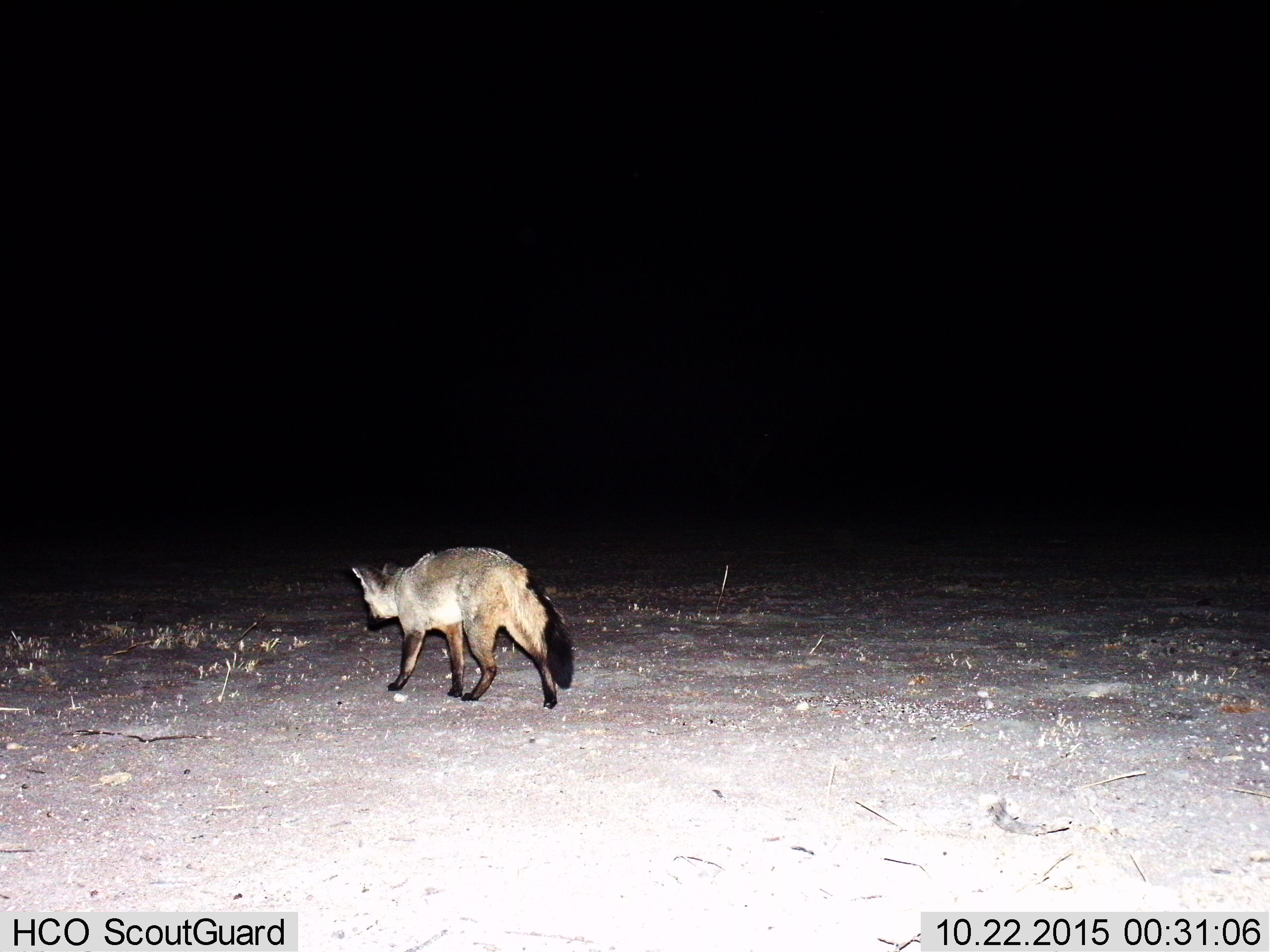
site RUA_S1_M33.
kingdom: Animalia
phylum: Chordata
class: Mammalia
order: Carnivora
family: Canidae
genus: Otocyon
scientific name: Otocyon megalotis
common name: bat-eared fox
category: foxbateared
Foxbateared (bat-eared fox) (Otocyon megalotis), count 1. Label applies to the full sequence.